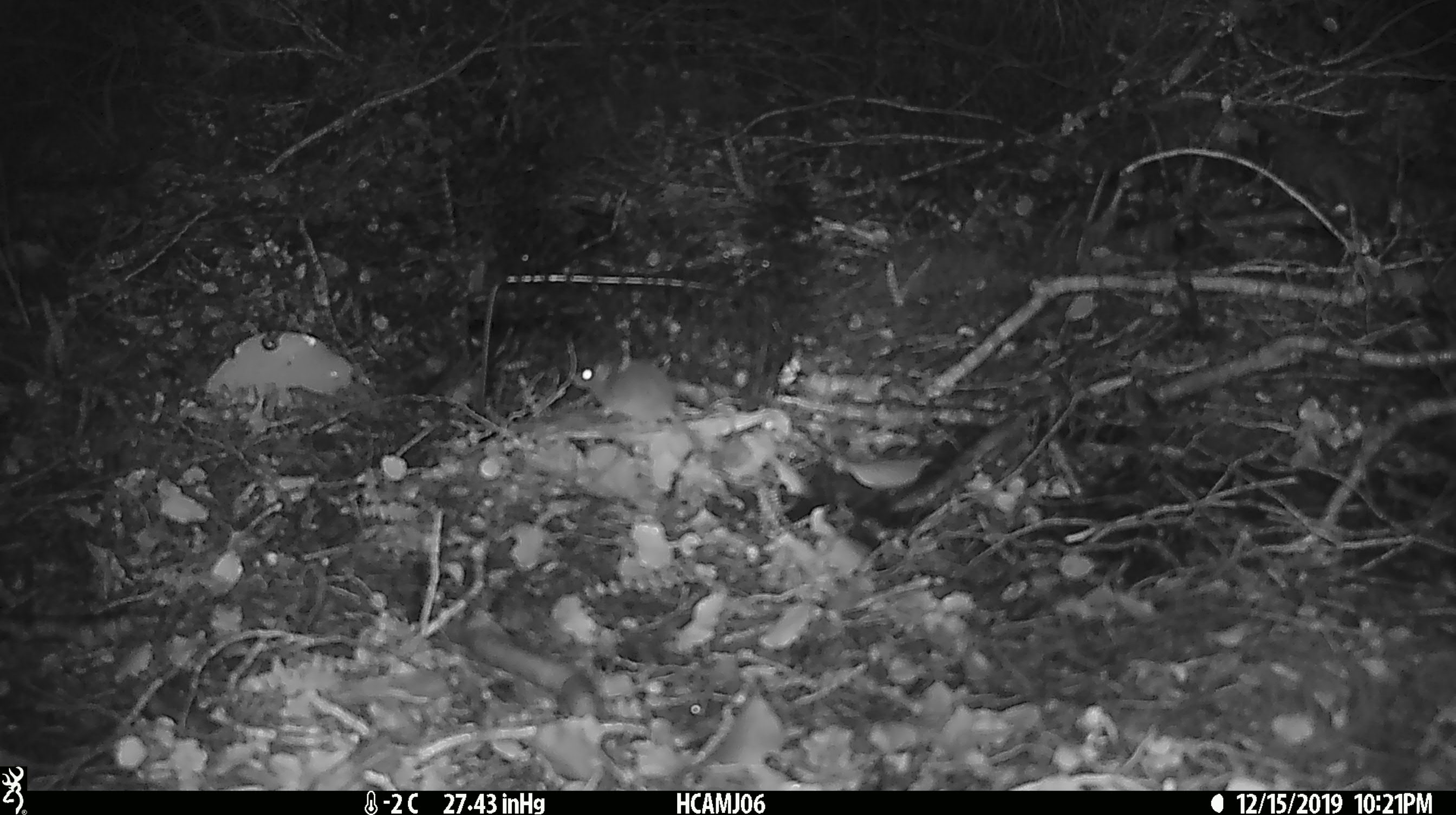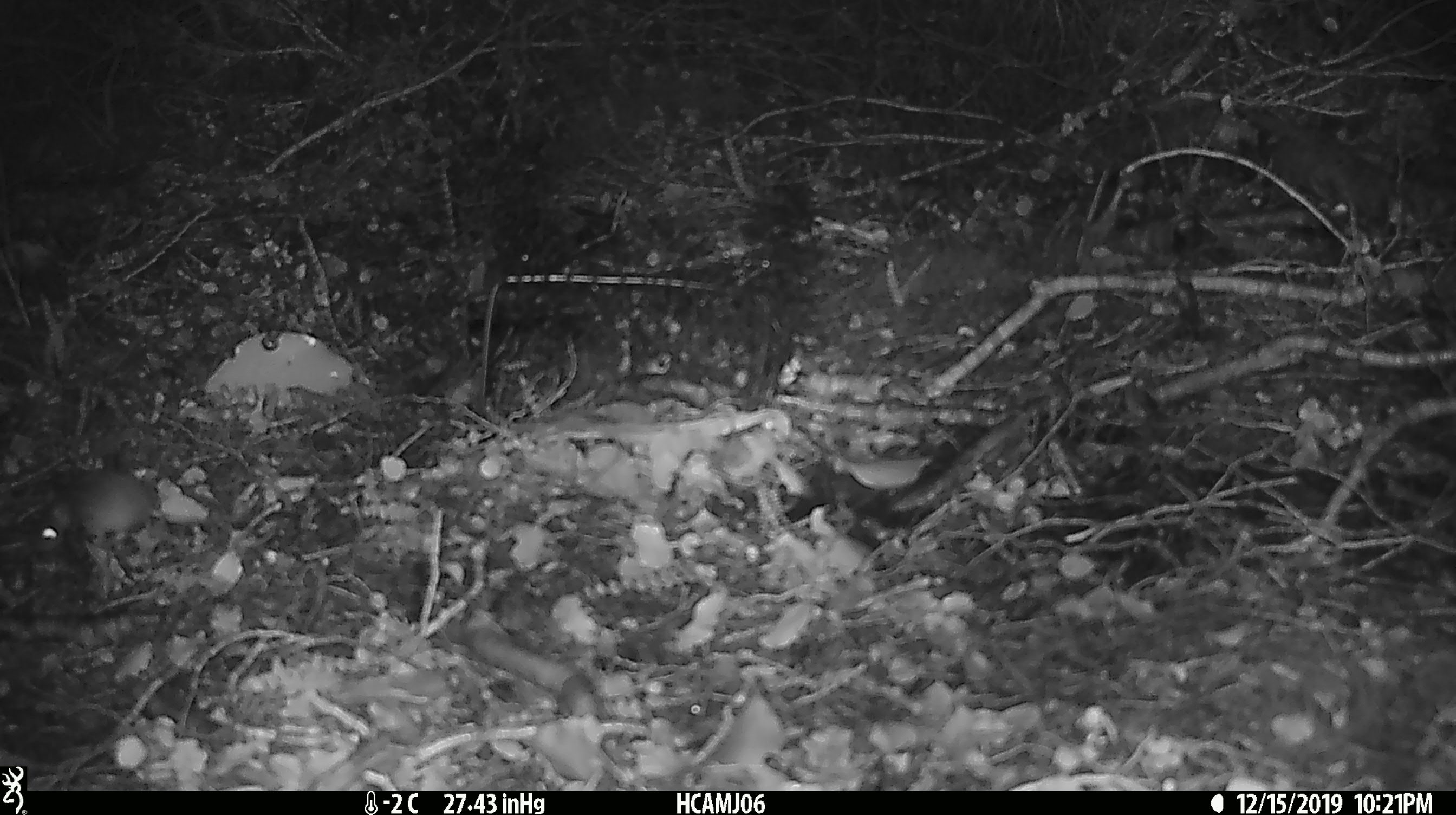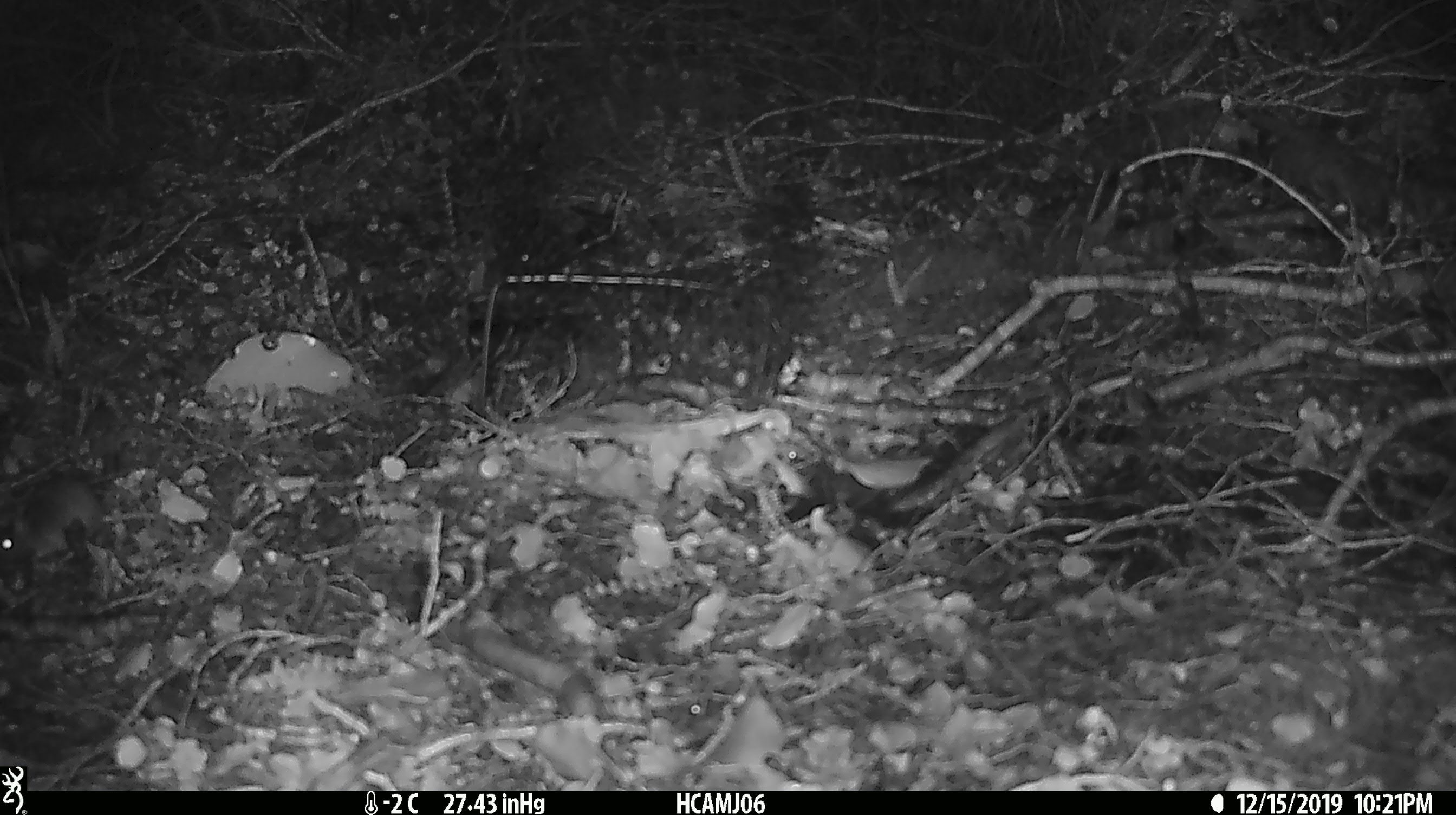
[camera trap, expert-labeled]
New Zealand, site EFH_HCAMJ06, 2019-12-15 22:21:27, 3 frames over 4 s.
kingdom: Animalia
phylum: Chordata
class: Mammalia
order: Rodentia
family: Muridae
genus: Mus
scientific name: Mus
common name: mouse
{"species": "mouse (Mus)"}